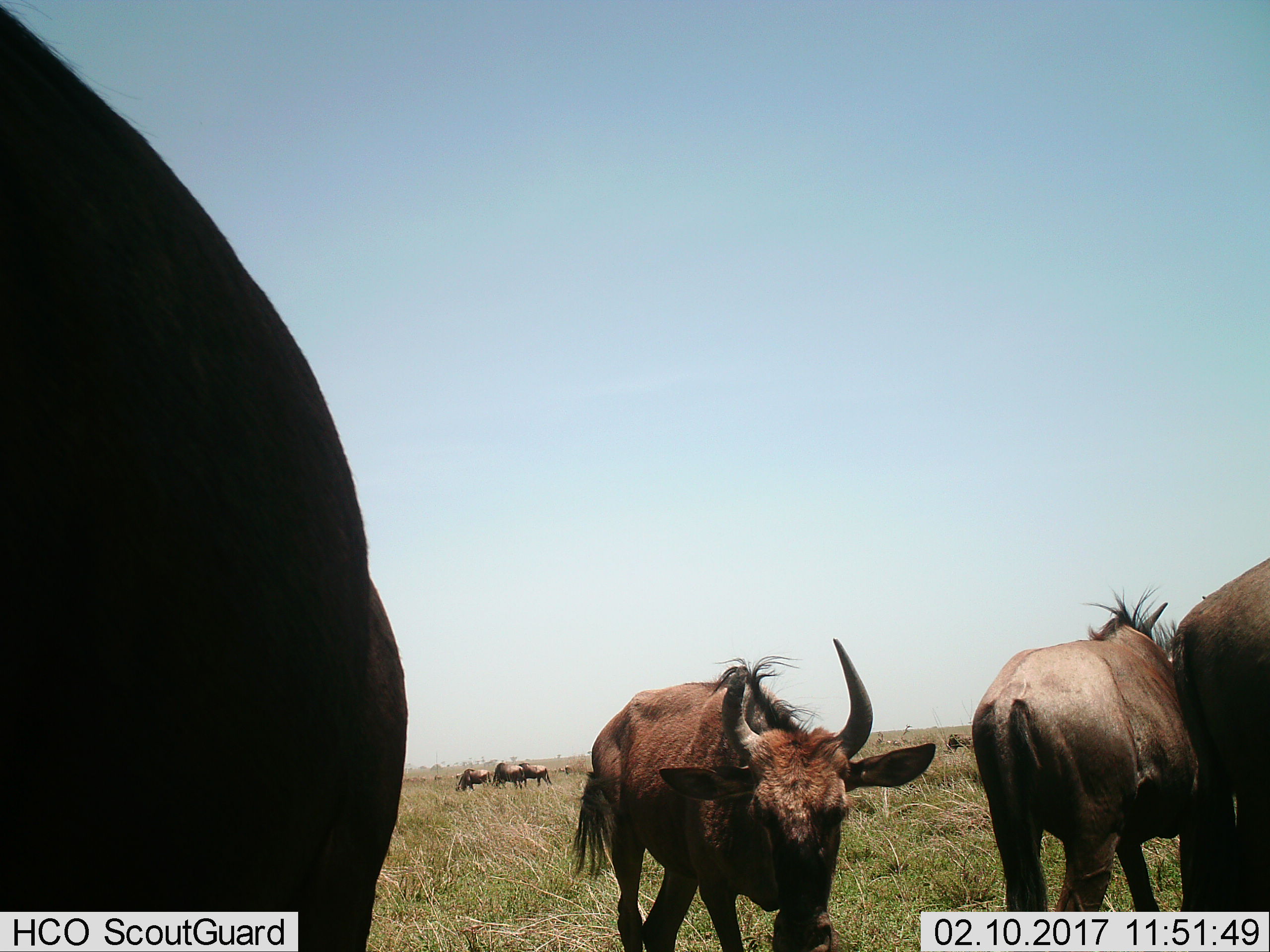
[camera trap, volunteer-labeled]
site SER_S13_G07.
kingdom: Animalia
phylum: Chordata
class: Mammalia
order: Artiodactyla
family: Bovidae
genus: Connochaetes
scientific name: Connochaetes taurinus taurinus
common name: blue wildebeest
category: wildebeestblue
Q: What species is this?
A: Wildebeestblue (blue wildebeest) (Connochaetes taurinus taurinus).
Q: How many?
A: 11-50.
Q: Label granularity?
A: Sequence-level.